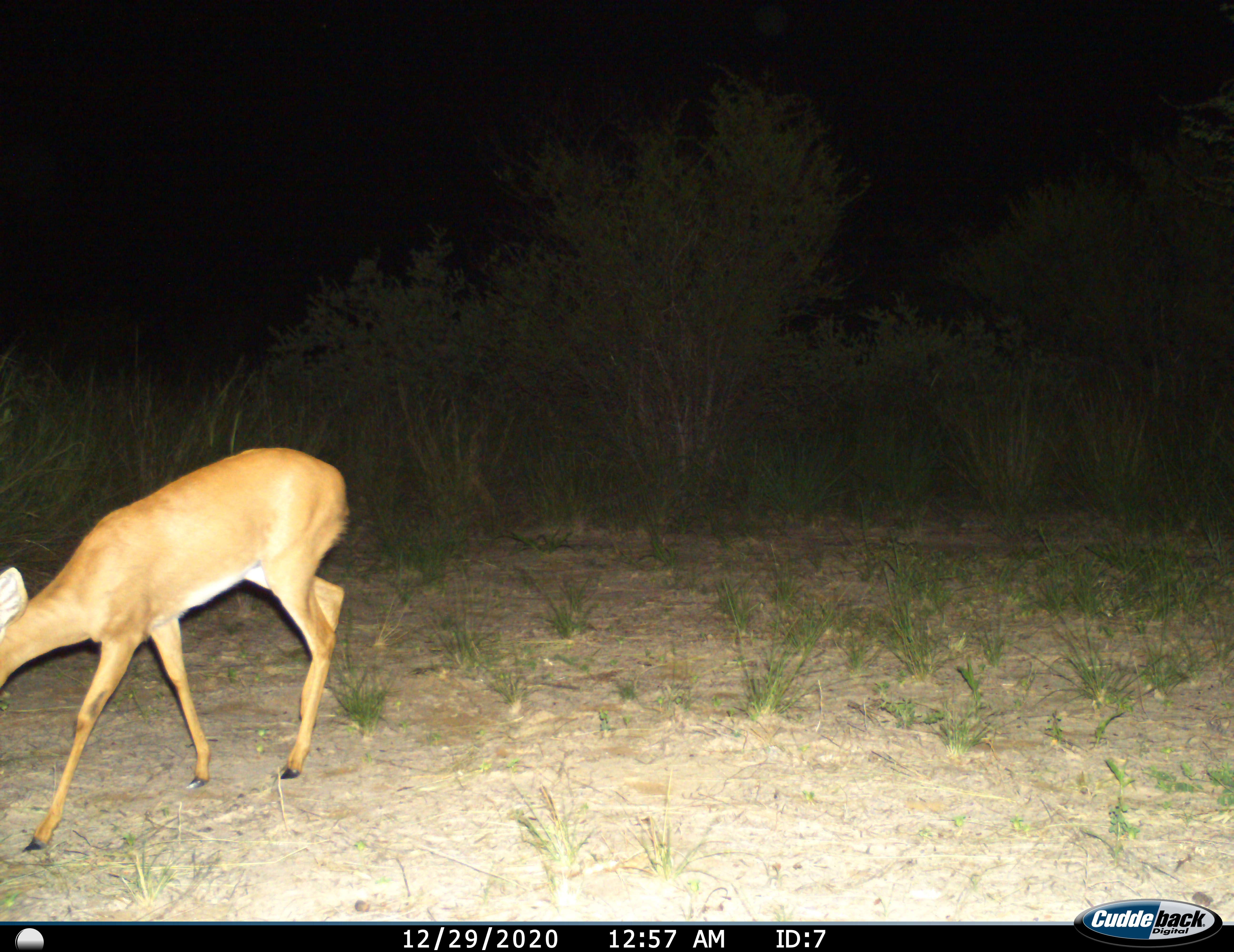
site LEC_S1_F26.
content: unidentified animal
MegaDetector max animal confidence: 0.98